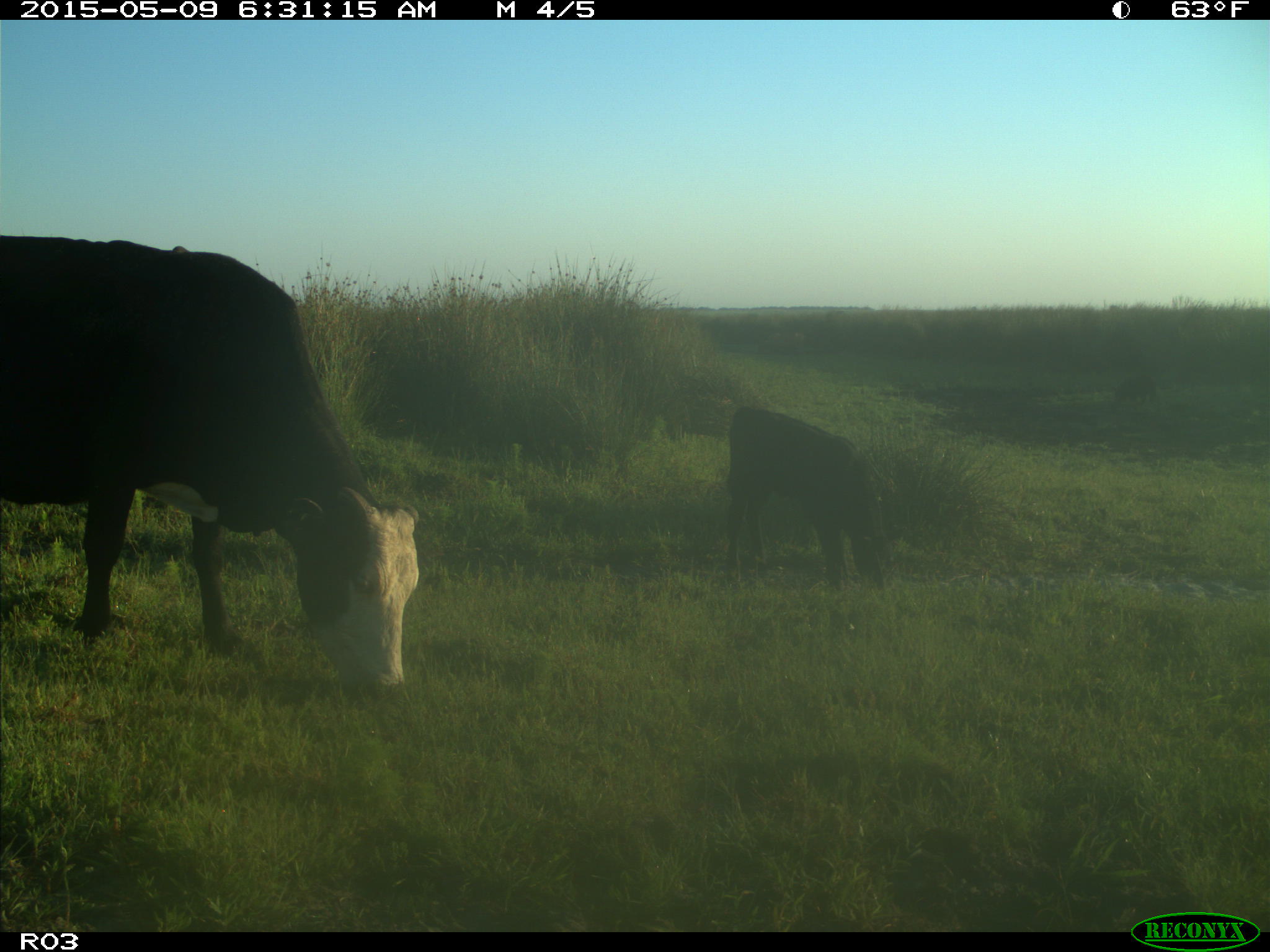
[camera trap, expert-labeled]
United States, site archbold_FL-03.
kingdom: Animalia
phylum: Chordata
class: Mammalia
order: Artiodactyla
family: Bovidae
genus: Bos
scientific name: Bos taurus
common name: domestic cow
Bos taurus (domestic cow).